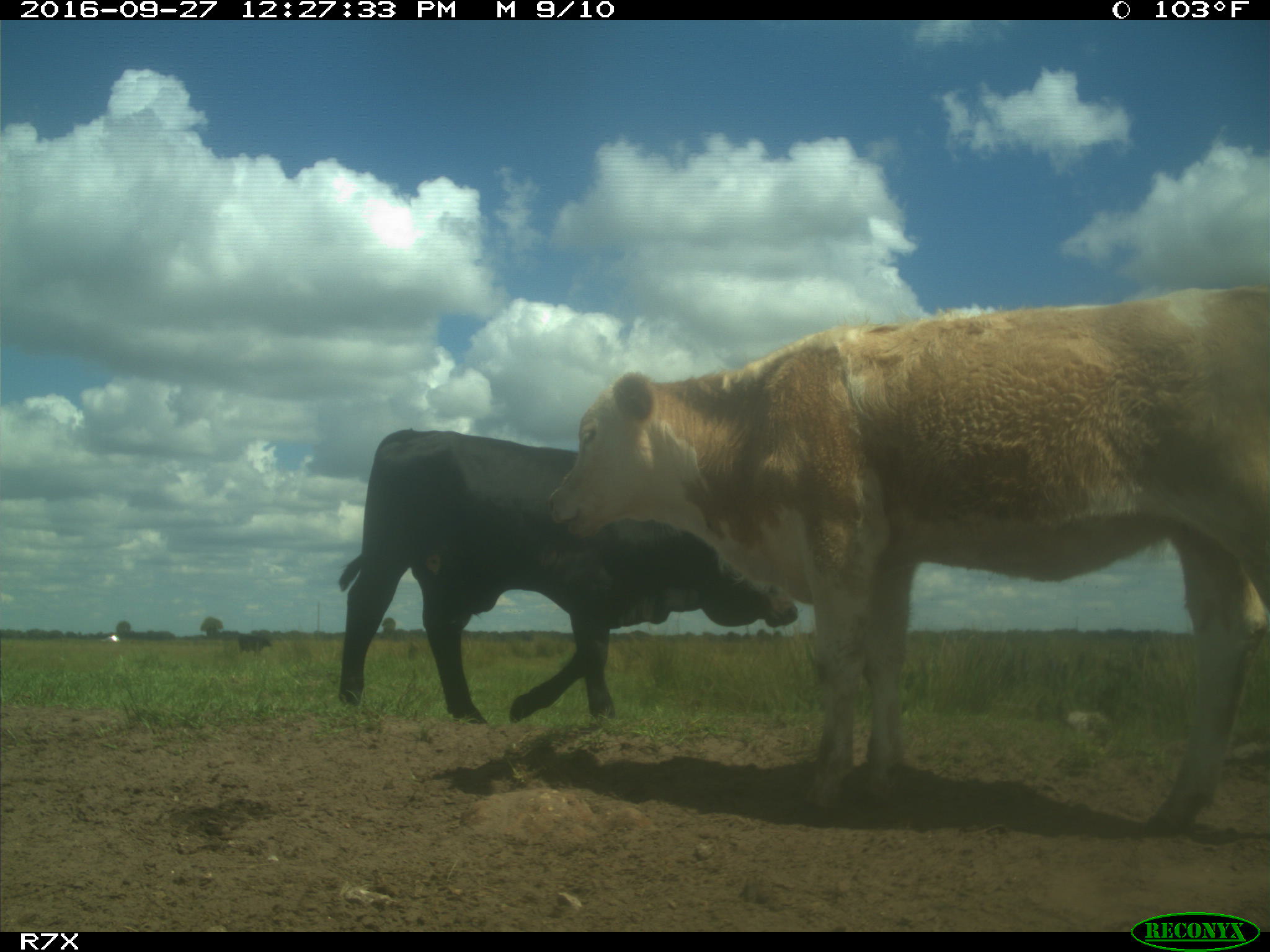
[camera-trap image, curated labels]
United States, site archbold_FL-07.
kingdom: Animalia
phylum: Chordata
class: Mammalia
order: Artiodactyla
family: Bovidae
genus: Bos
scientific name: Bos taurus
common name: domestic cow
Bos taurus (domestic cow).